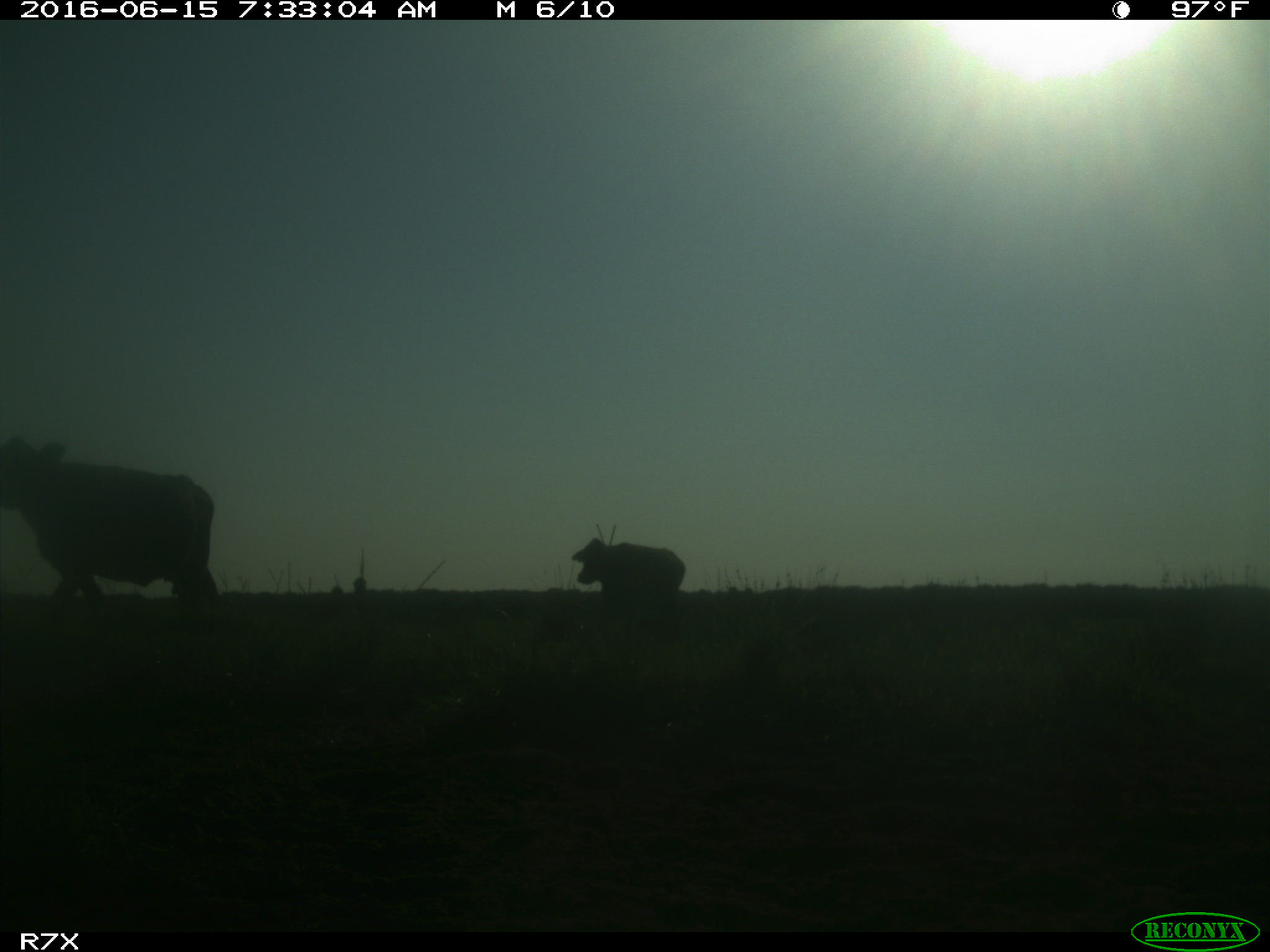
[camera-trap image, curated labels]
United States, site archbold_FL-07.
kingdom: Animalia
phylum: Chordata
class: Mammalia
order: Artiodactyla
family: Bovidae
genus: Bos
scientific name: Bos taurus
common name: domestic cow